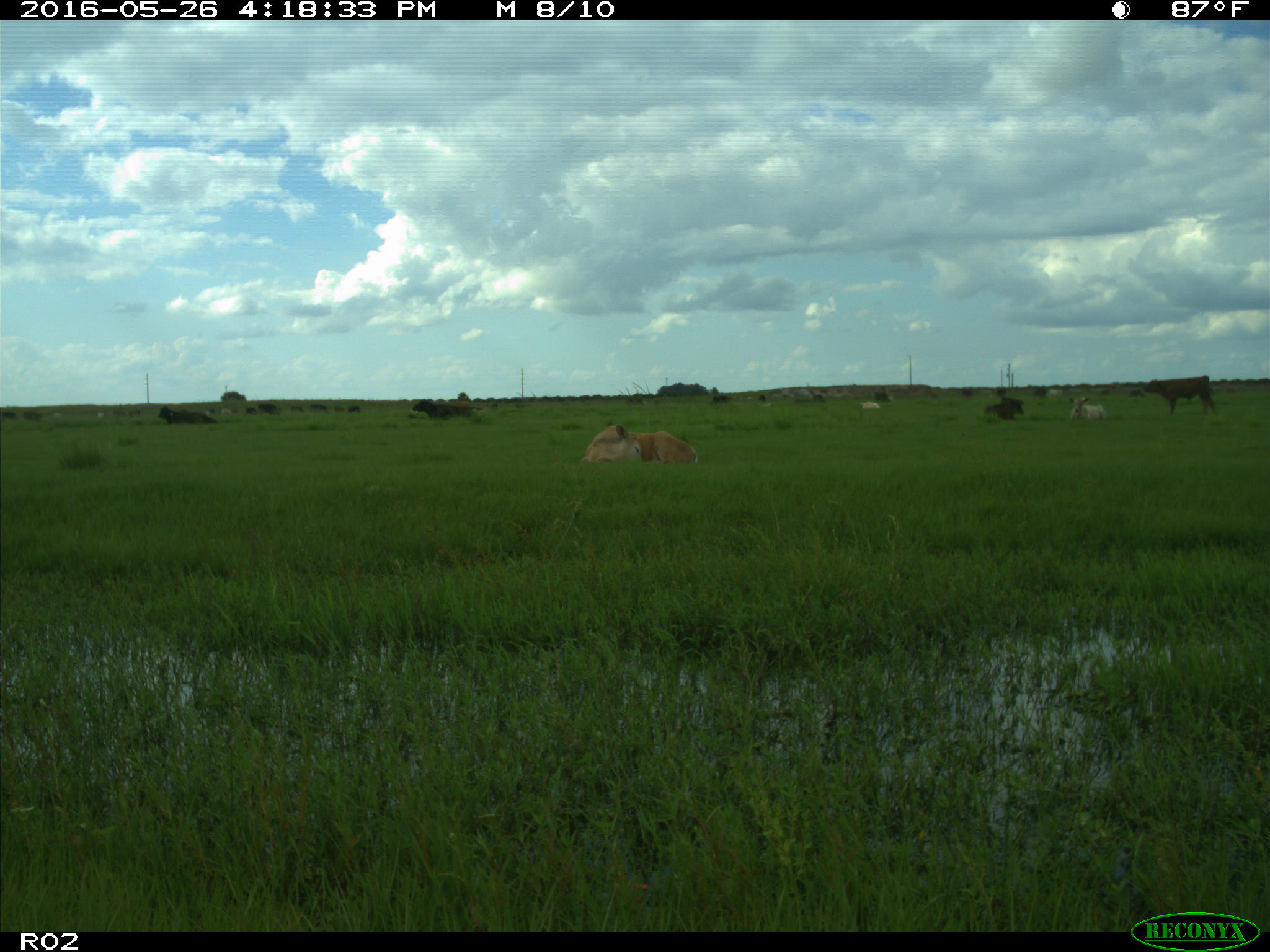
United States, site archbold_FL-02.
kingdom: Animalia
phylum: Chordata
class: Mammalia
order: Artiodactyla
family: Bovidae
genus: Bos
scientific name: Bos taurus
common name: domestic cow